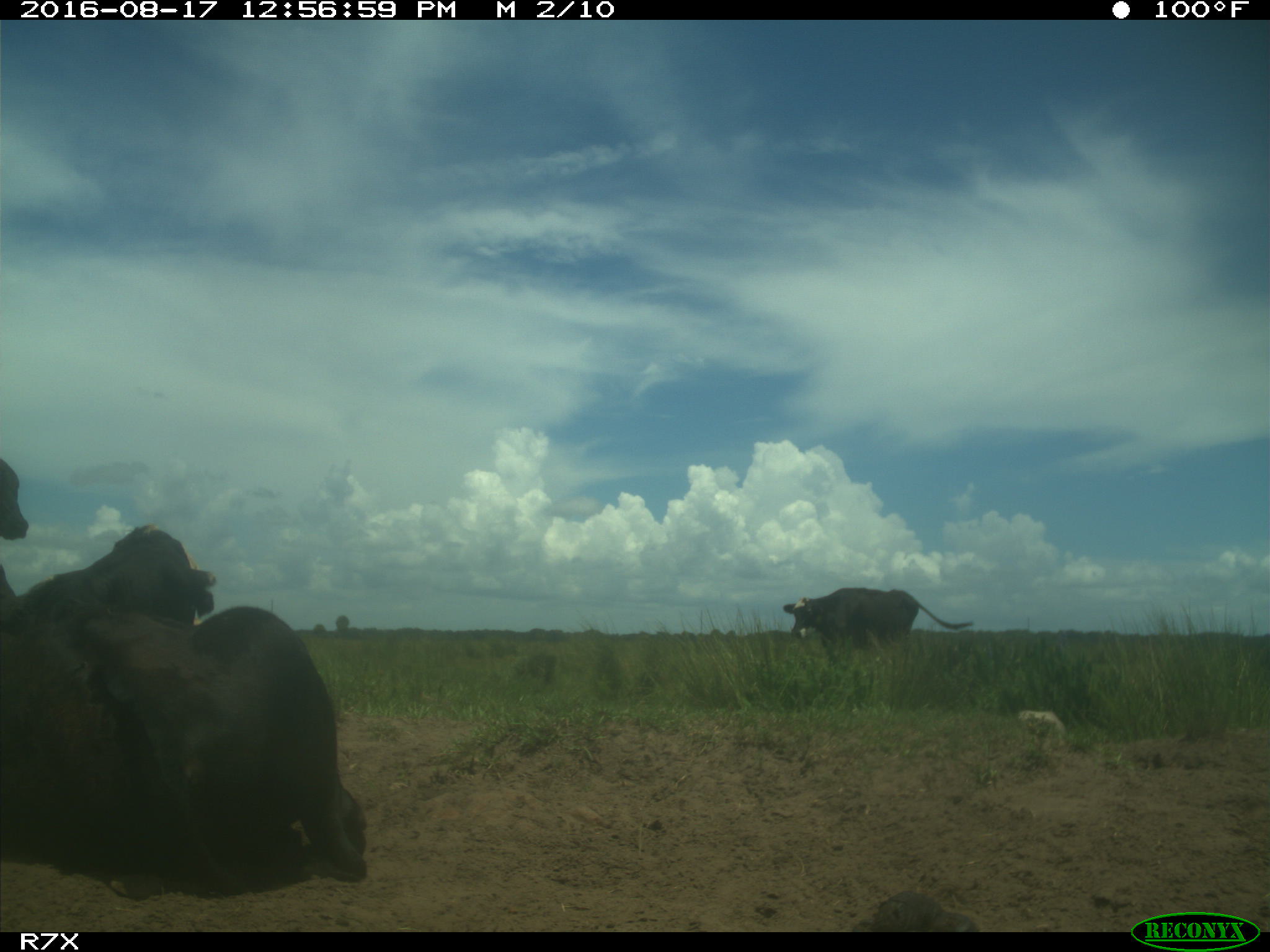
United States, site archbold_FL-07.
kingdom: Animalia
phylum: Chordata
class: Mammalia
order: Artiodactyla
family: Bovidae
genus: Bos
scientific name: Bos taurus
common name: domestic cow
Bos taurus (domestic cow).